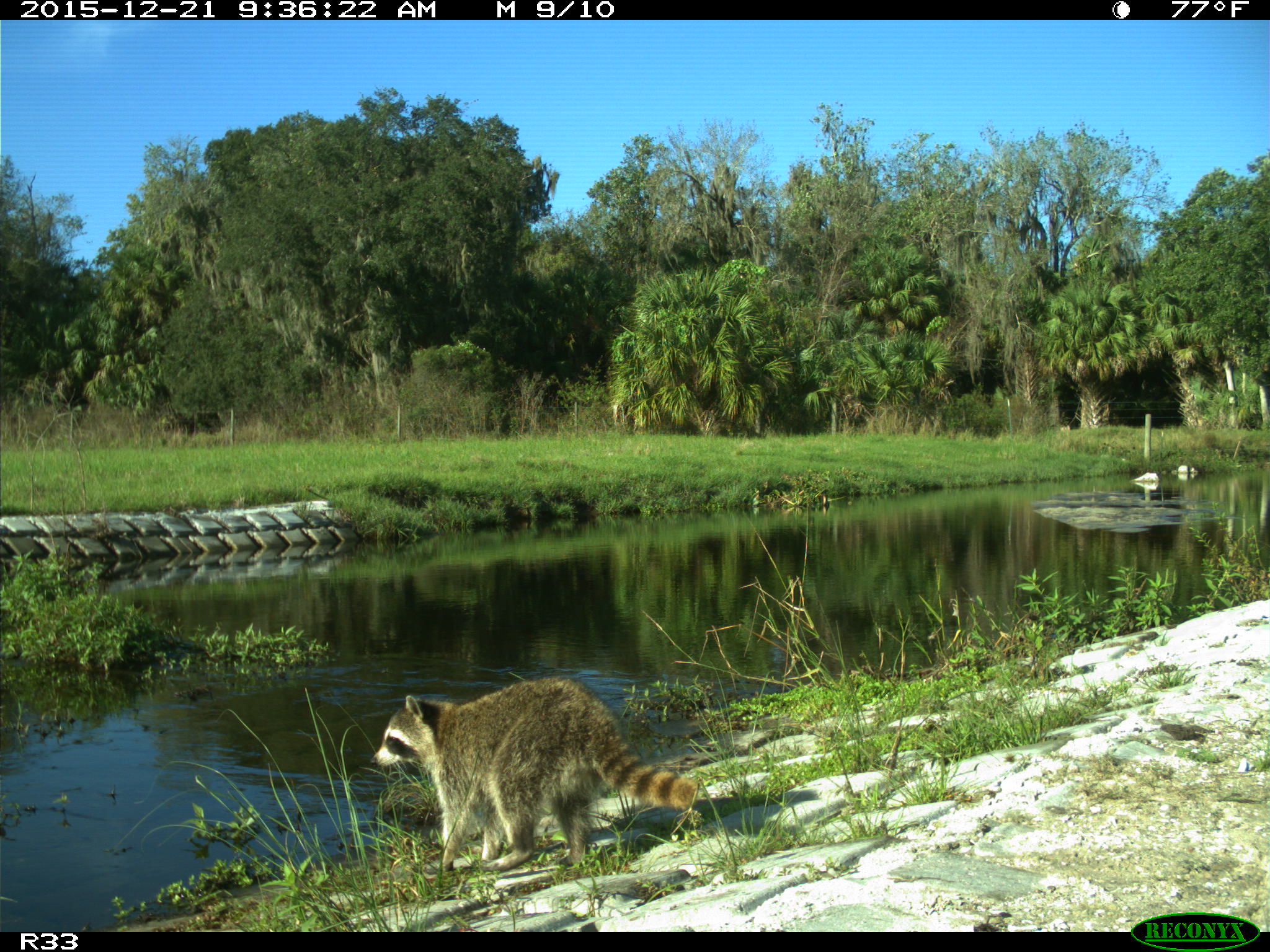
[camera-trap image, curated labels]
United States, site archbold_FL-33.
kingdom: Animalia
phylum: Chordata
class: Mammalia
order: Carnivora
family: Procyonidae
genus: Procyon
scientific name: Procyon lotor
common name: common raccoon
Procyon lotor (common raccoon).